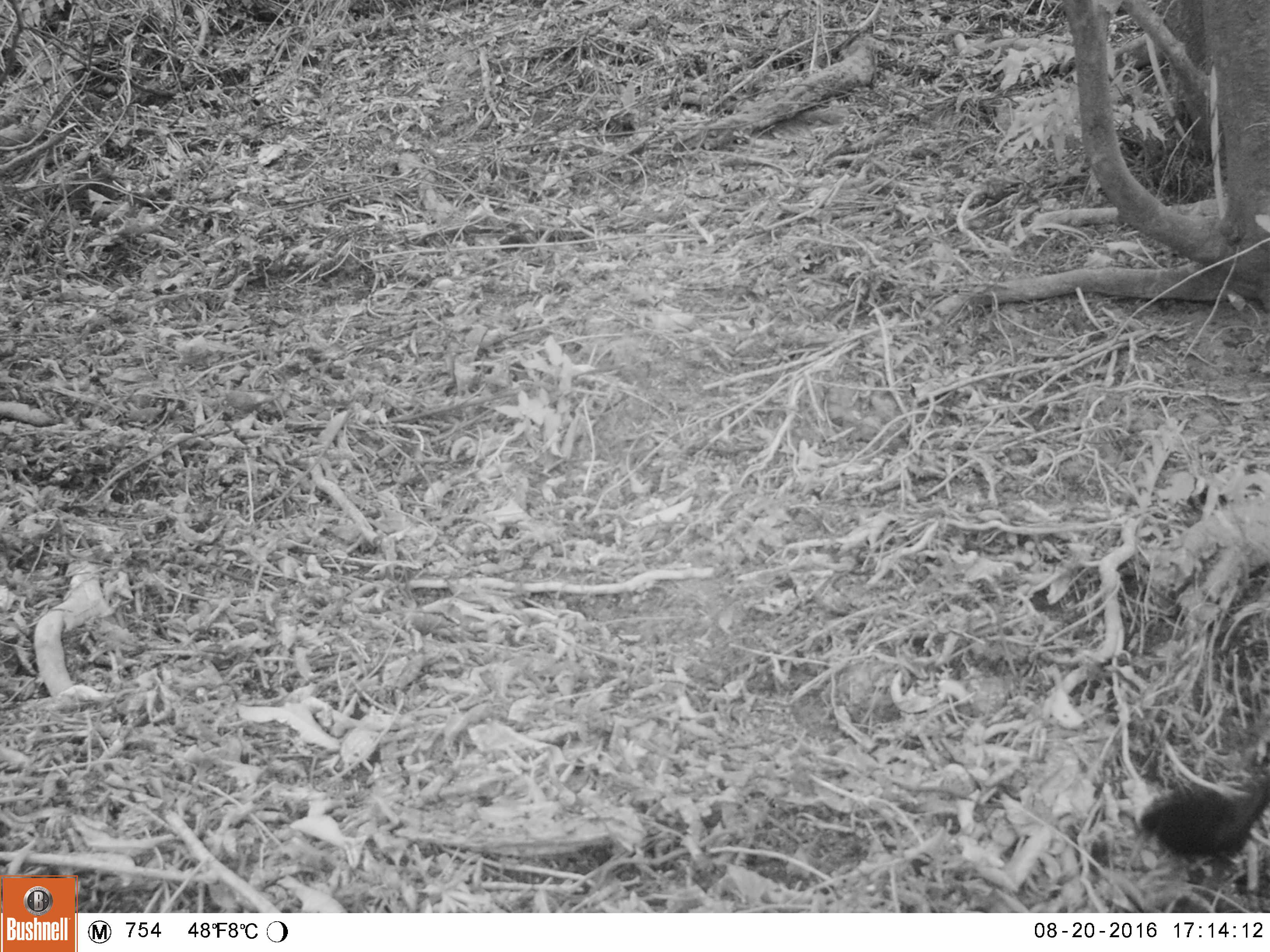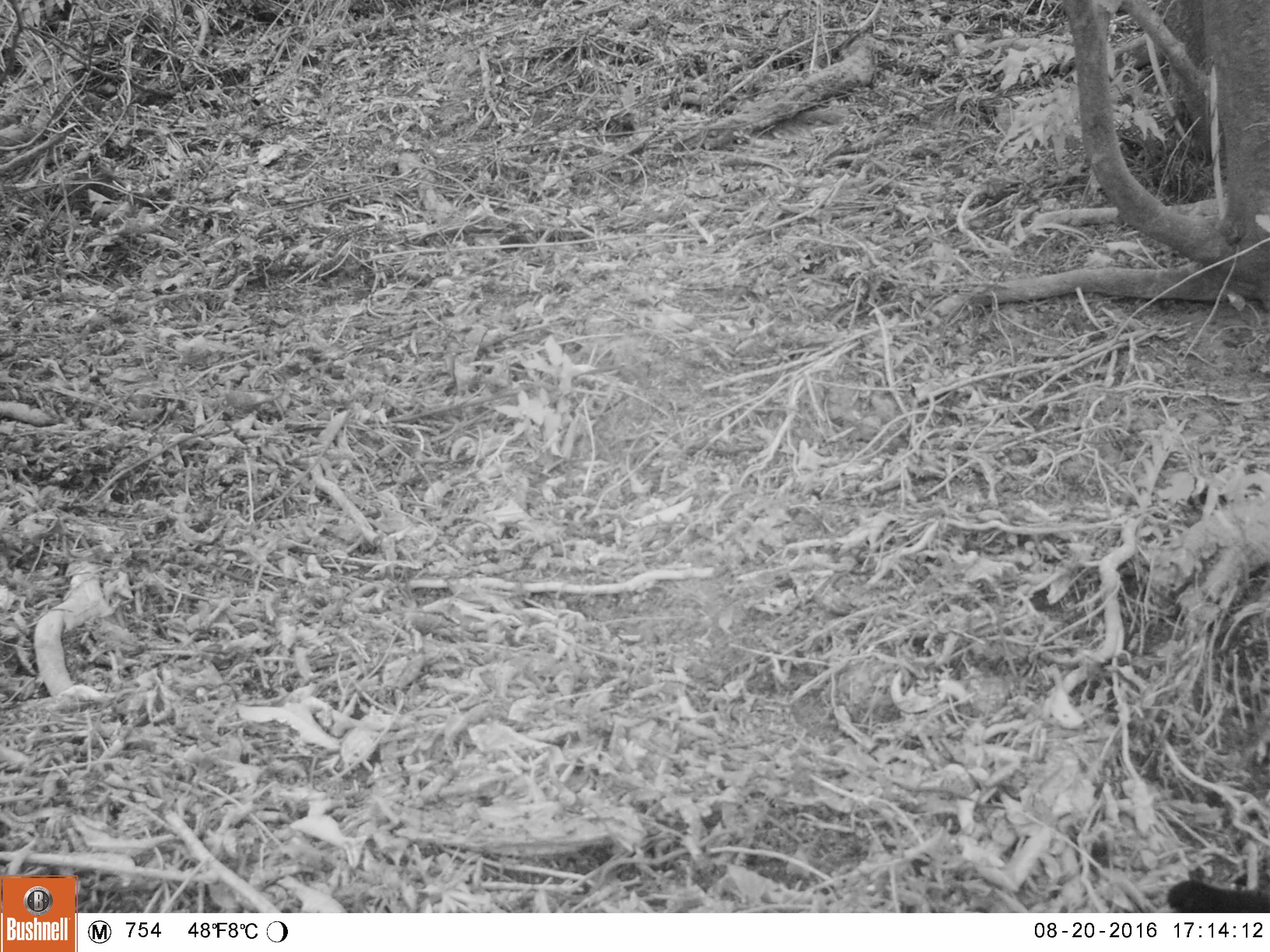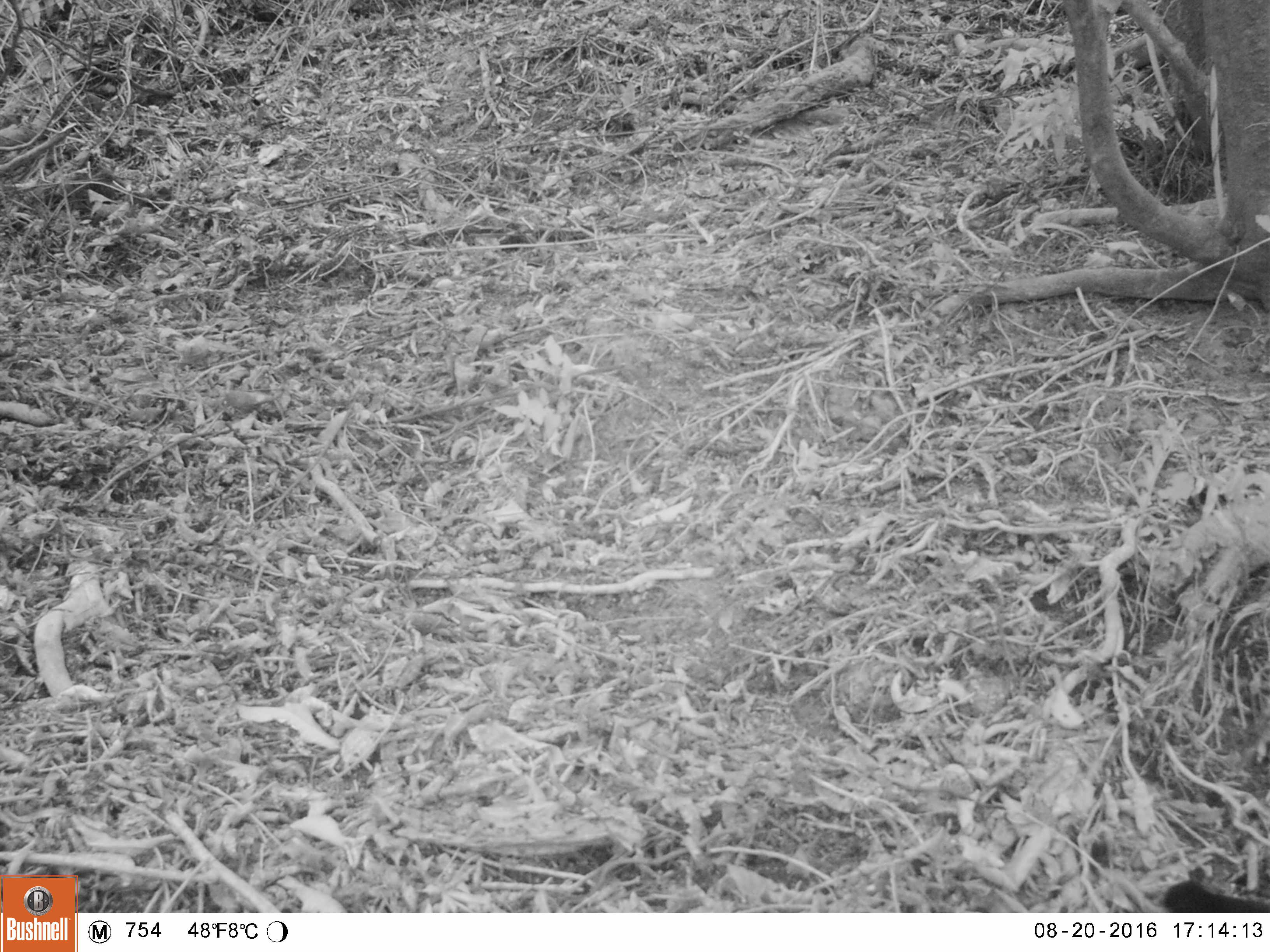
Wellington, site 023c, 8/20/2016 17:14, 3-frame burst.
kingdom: Animalia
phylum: Chordata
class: Aves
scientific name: Aves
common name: bird